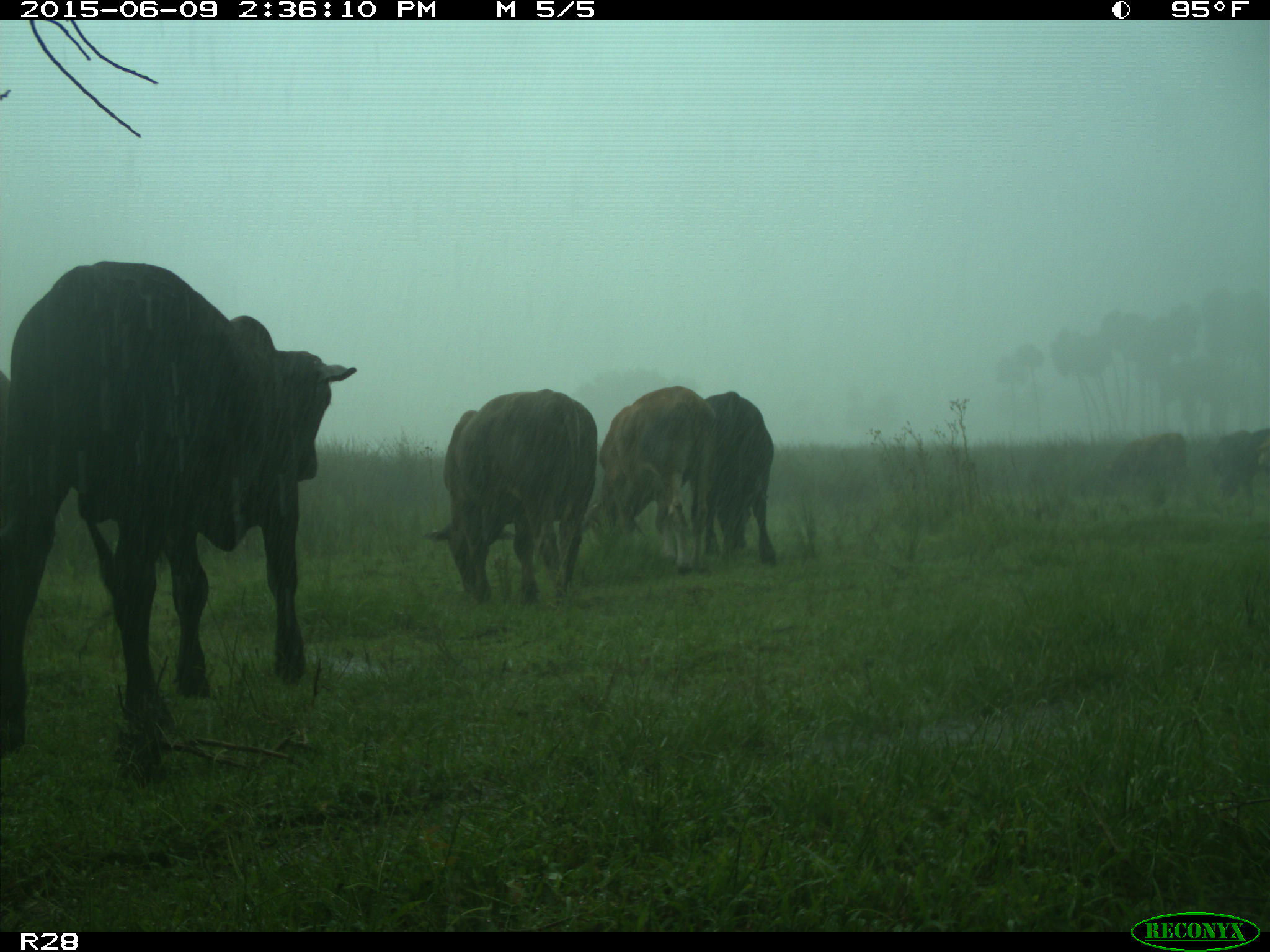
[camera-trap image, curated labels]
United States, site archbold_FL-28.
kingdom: Animalia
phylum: Chordata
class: Mammalia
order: Artiodactyla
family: Bovidae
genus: Bos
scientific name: Bos taurus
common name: domestic cow